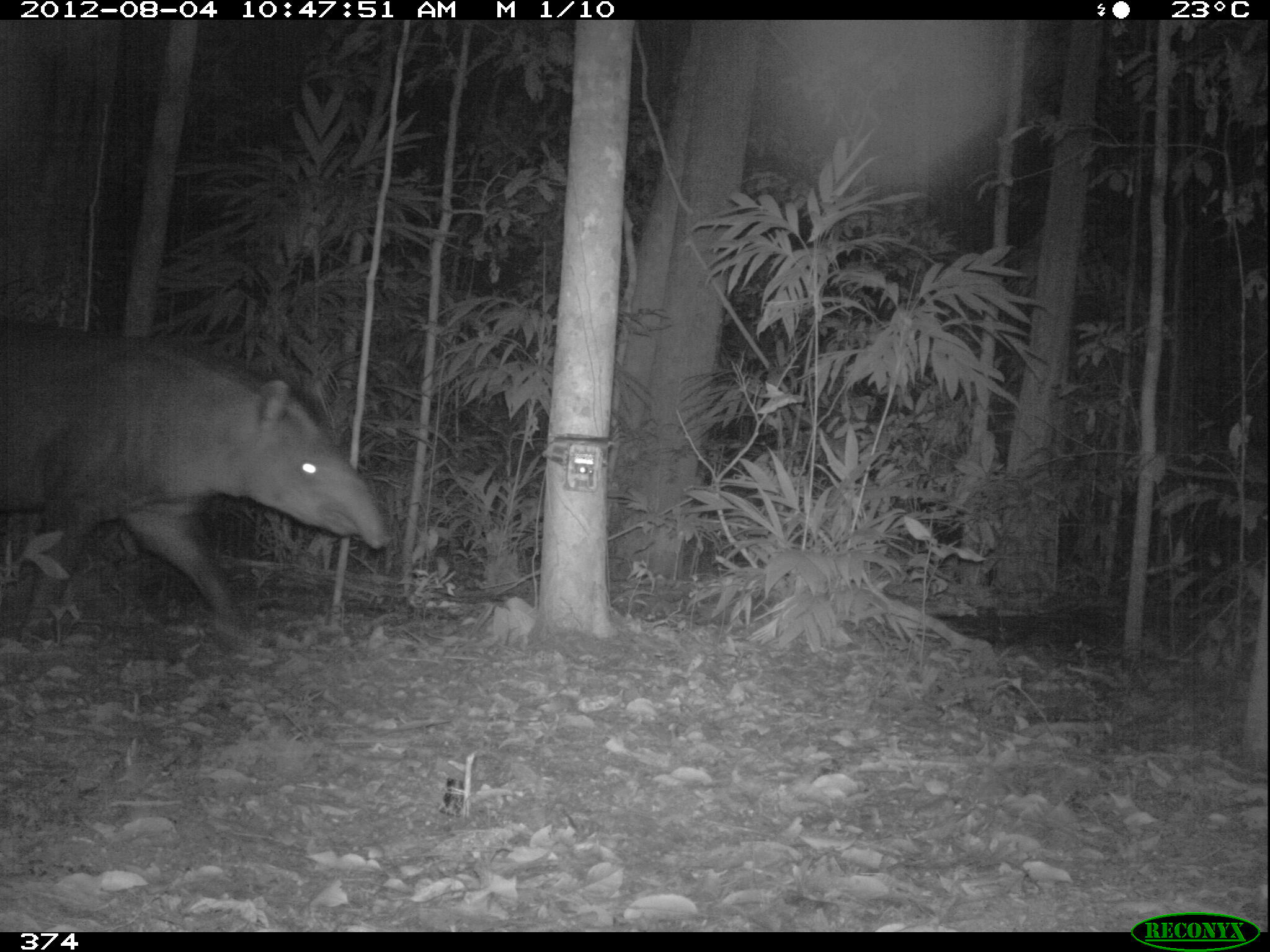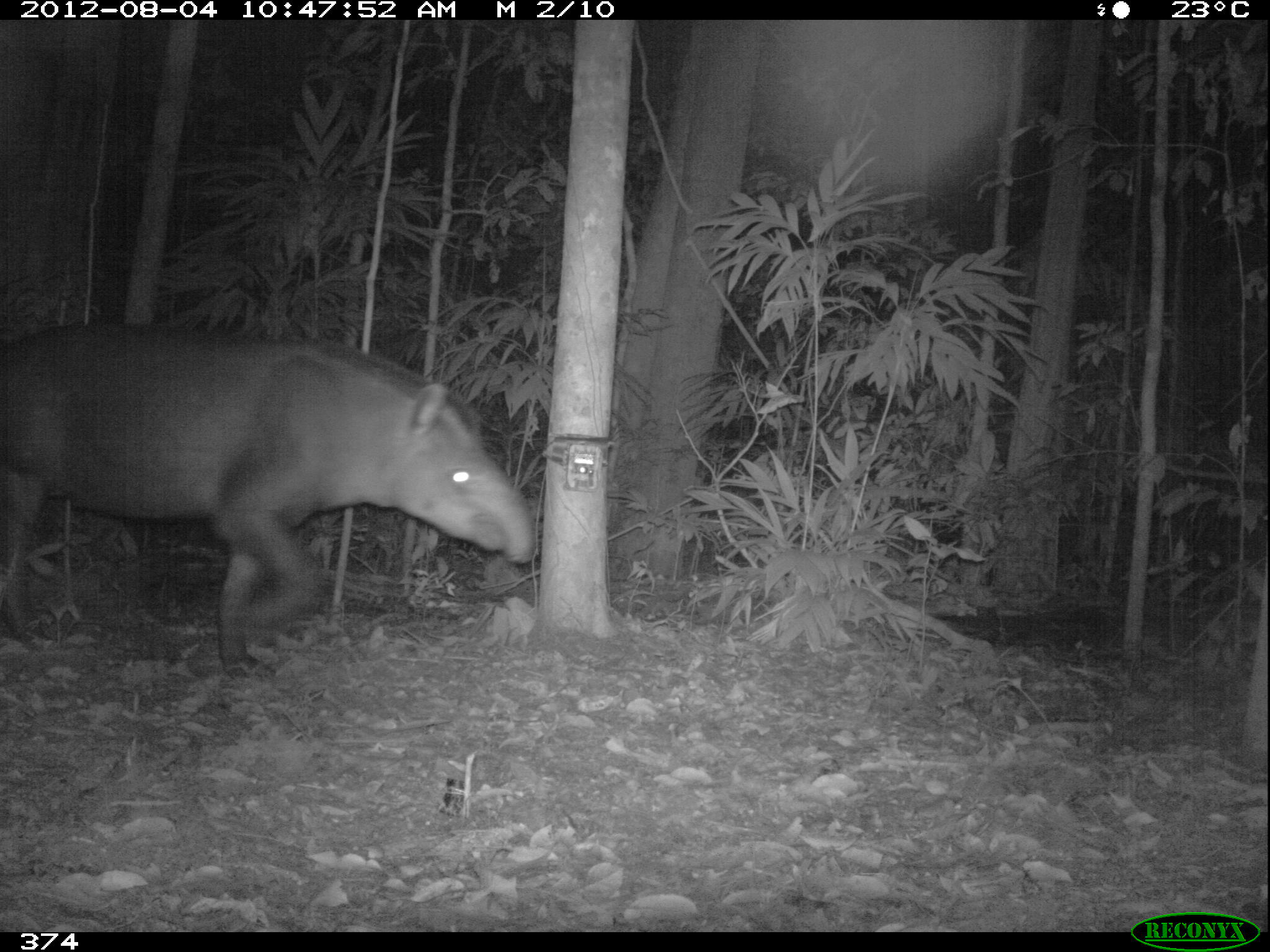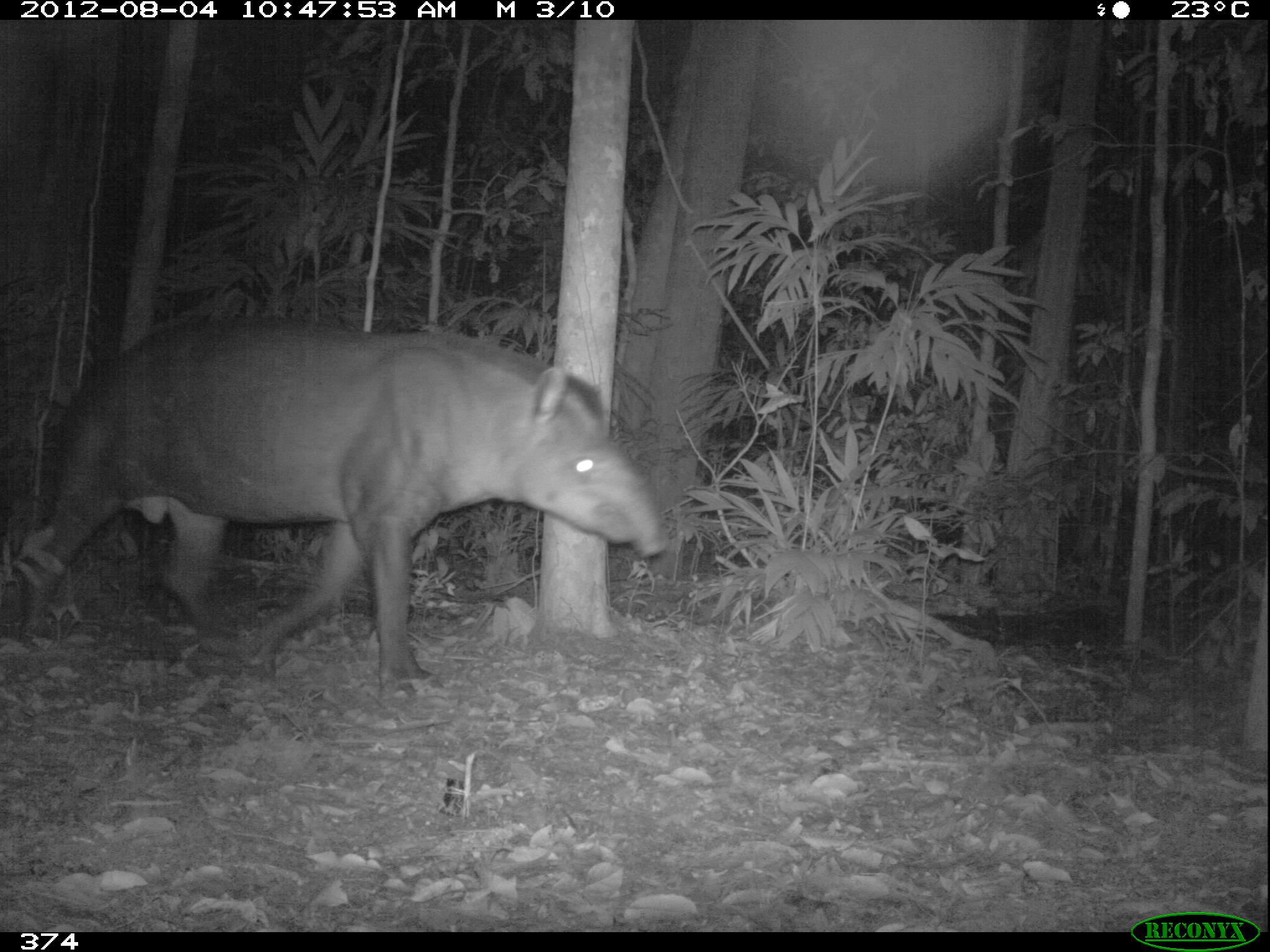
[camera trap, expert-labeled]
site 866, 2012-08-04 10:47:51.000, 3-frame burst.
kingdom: Animalia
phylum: Chordata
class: Mammalia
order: Perissodactyla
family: Tapiridae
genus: Tapirus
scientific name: Tapirus terrestris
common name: south american tapir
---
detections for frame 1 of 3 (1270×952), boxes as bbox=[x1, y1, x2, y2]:
tapirus terrestris: bbox=[0, 316, 387, 643]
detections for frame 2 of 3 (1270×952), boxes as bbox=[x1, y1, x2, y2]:
tapirus terrestris: bbox=[0, 319, 537, 681]